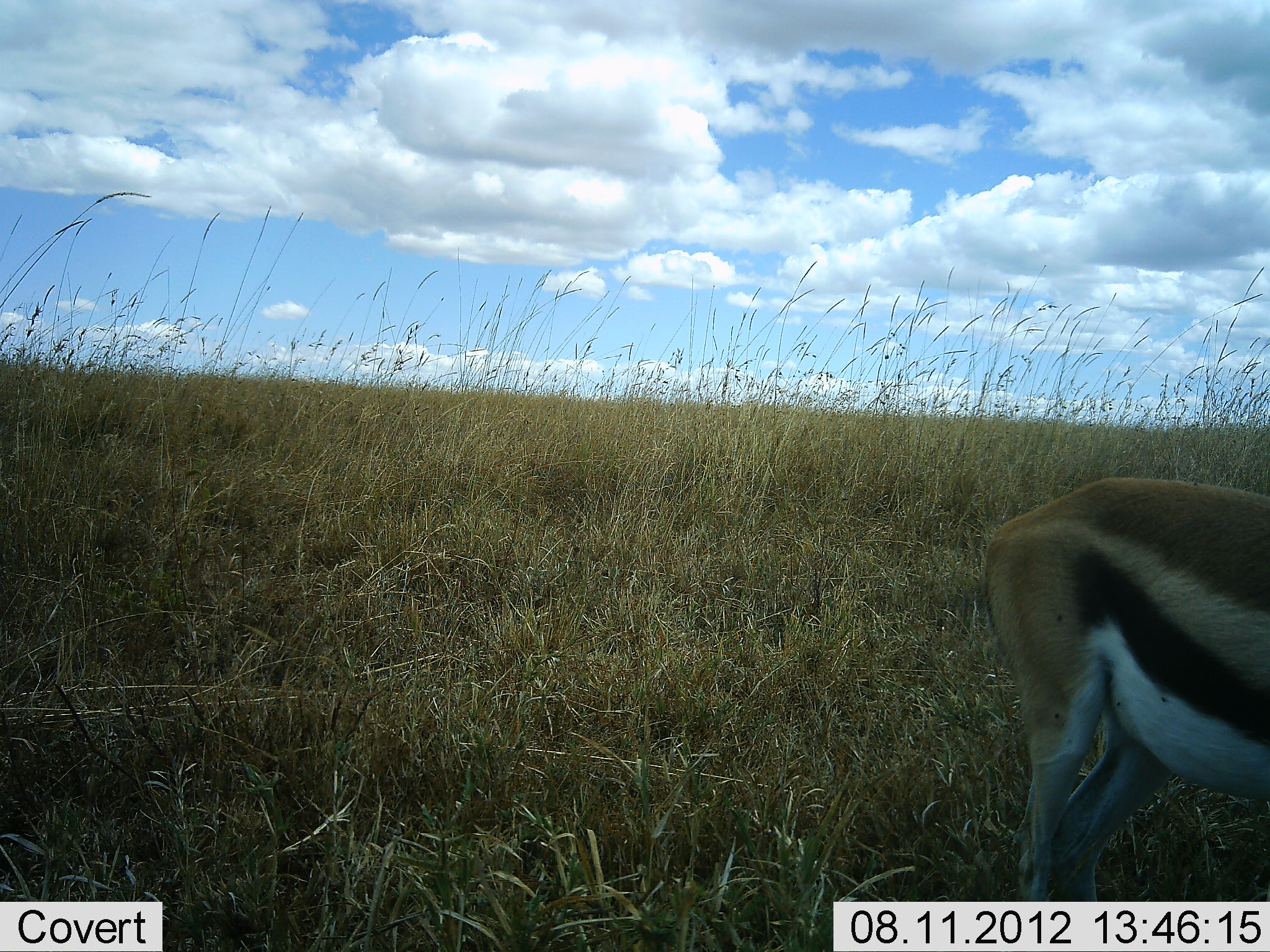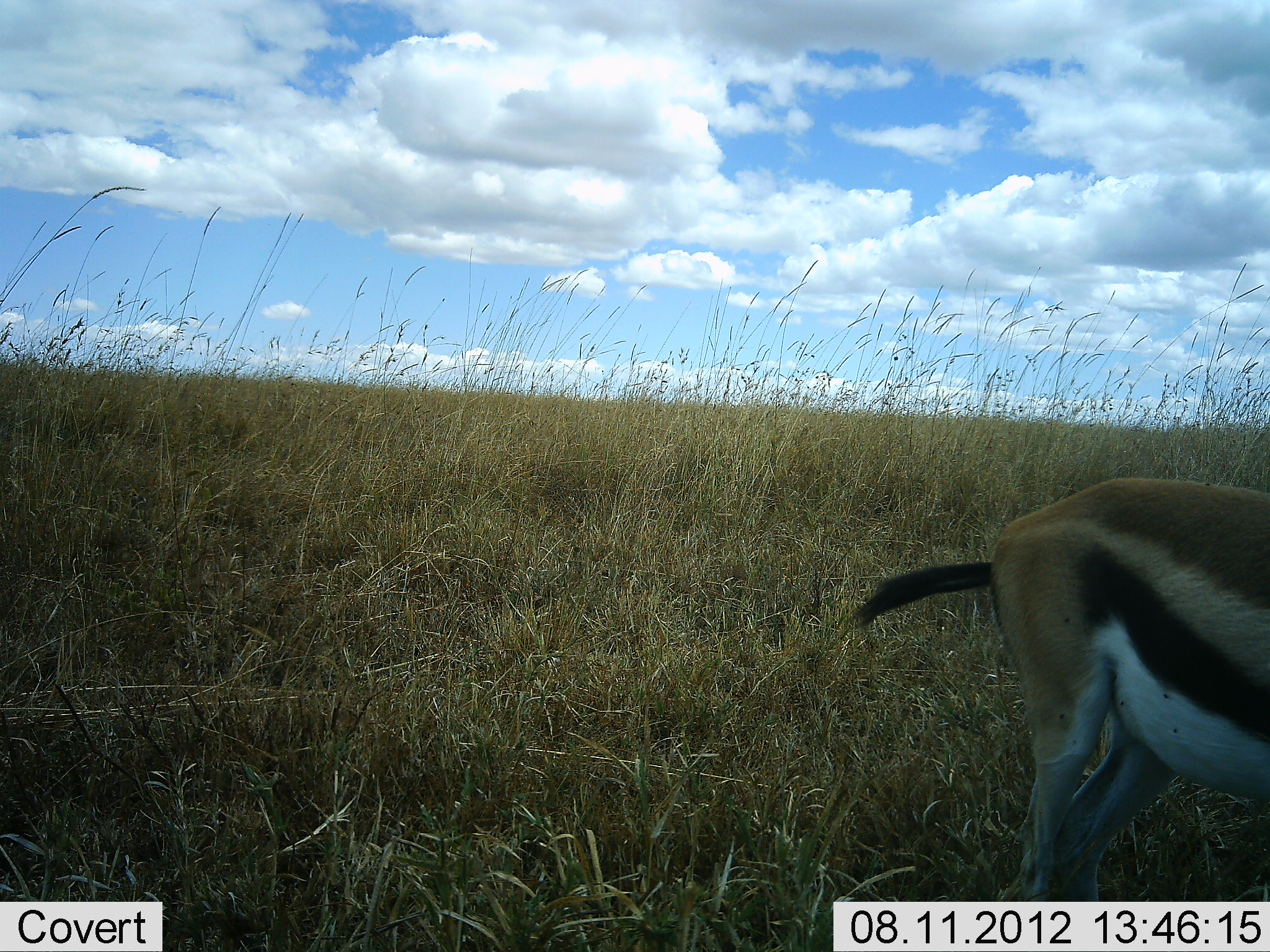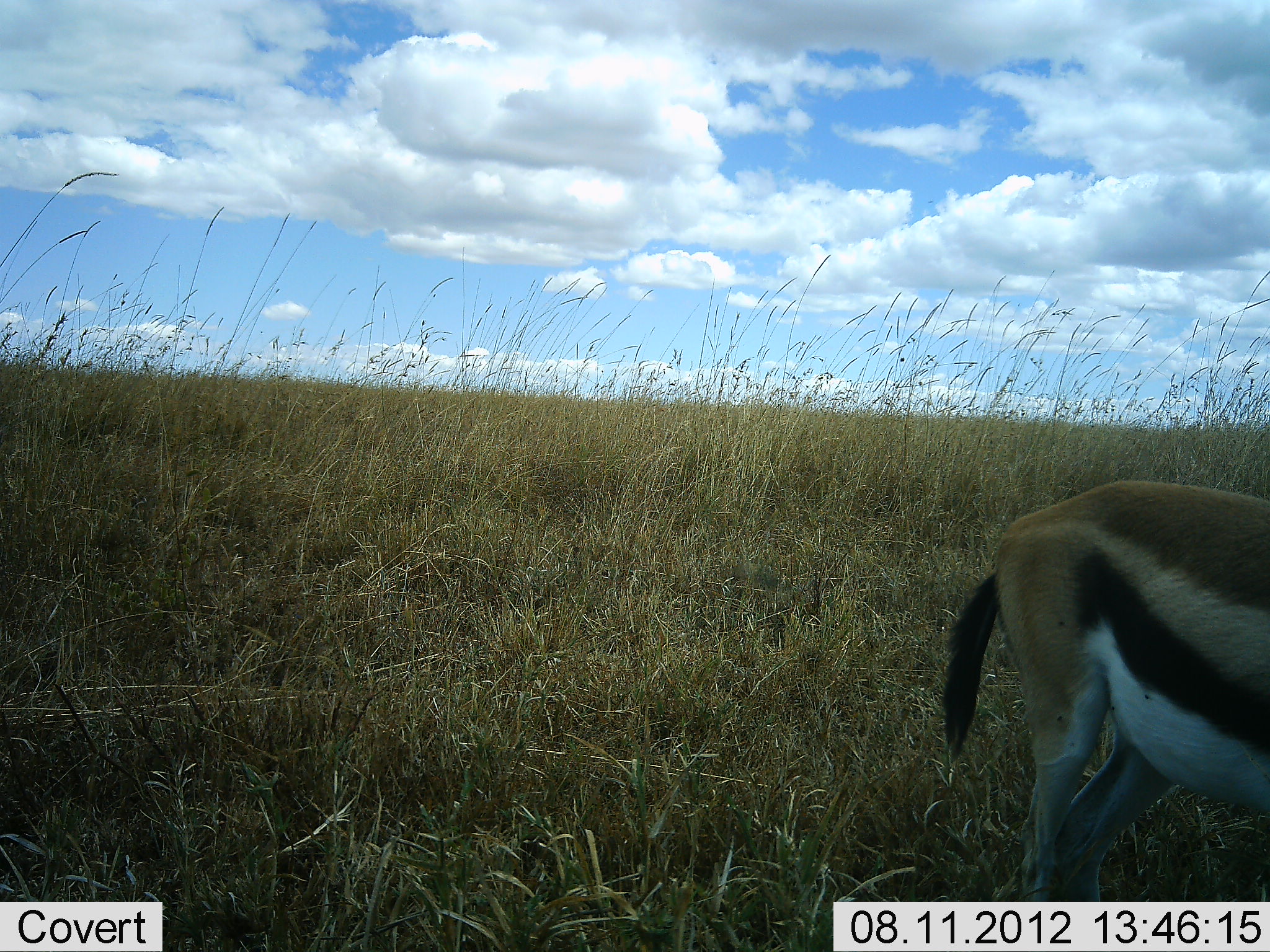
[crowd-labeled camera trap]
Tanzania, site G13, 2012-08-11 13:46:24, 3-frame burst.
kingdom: Animalia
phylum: Chordata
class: Mammalia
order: Artiodactyla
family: Bovidae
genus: Eudorcas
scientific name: Eudorcas thomsonii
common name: thomson's gazelle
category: gazellethomsons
Gazellethomsons (thomson's gazelle) (Eudorcas thomsonii), count 1. Behavior (volunteer vote fractions): standing 70%, resting 0%, moving 0%, interacting 0%. Young present (vote fraction): 0%. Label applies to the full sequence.